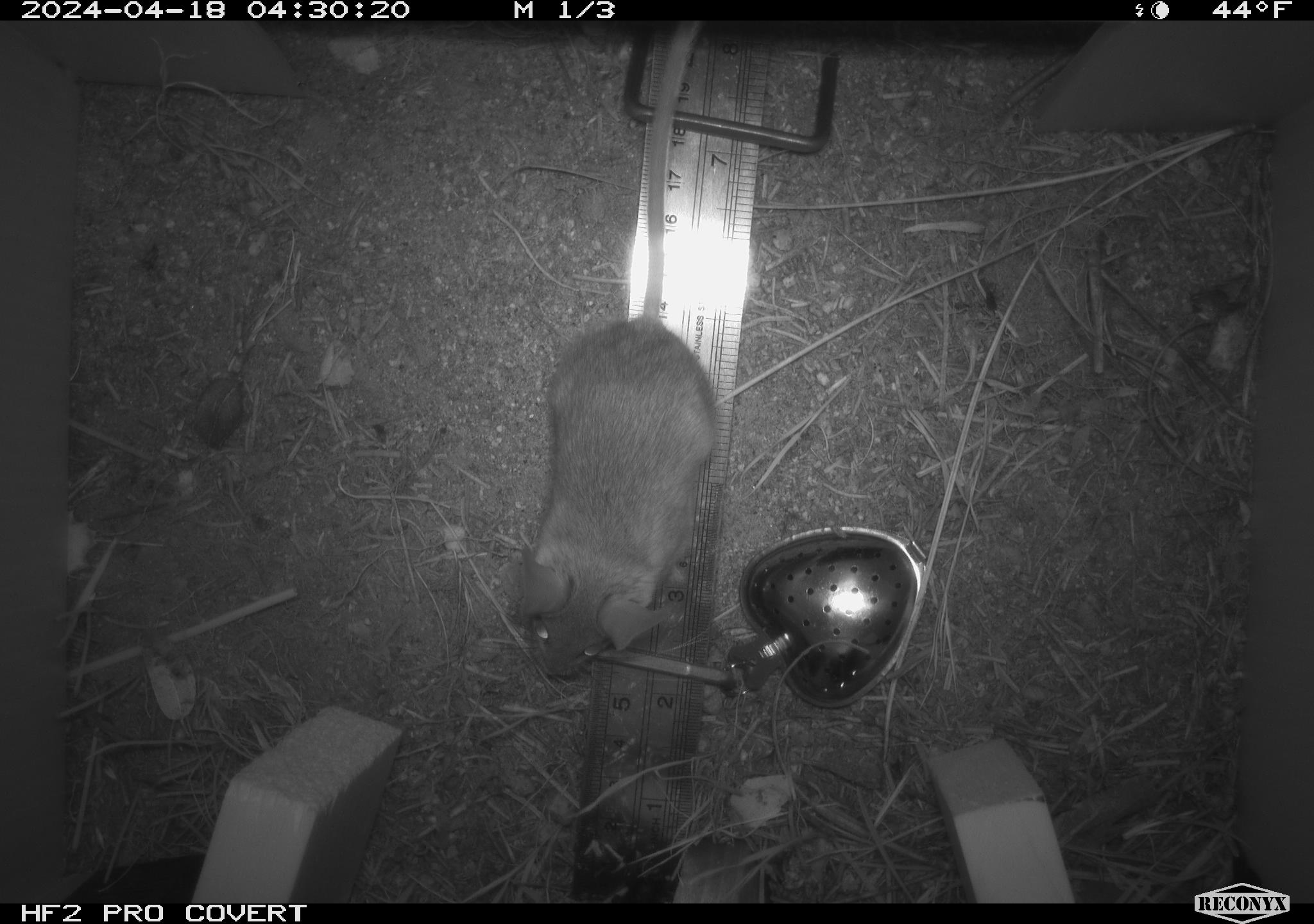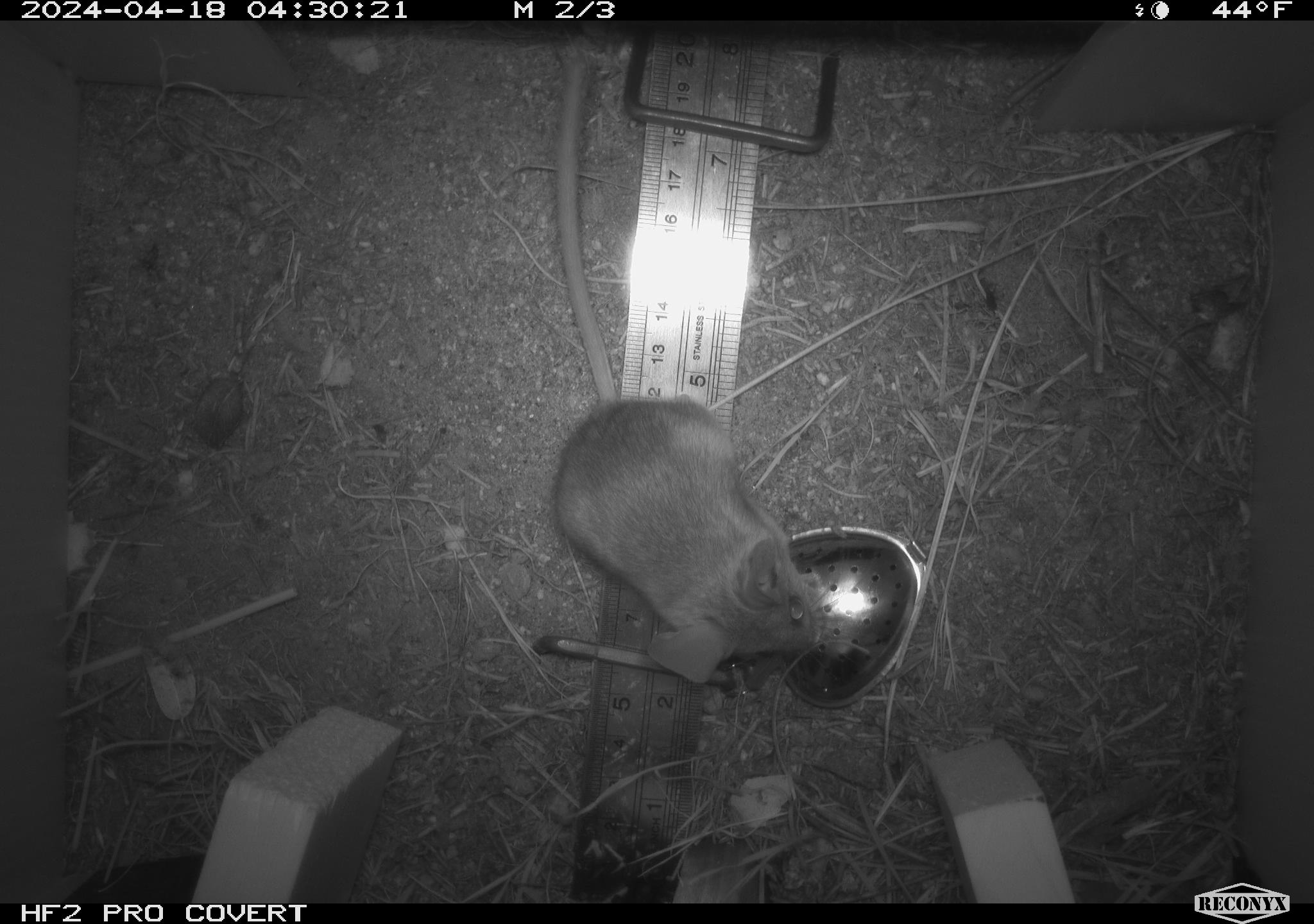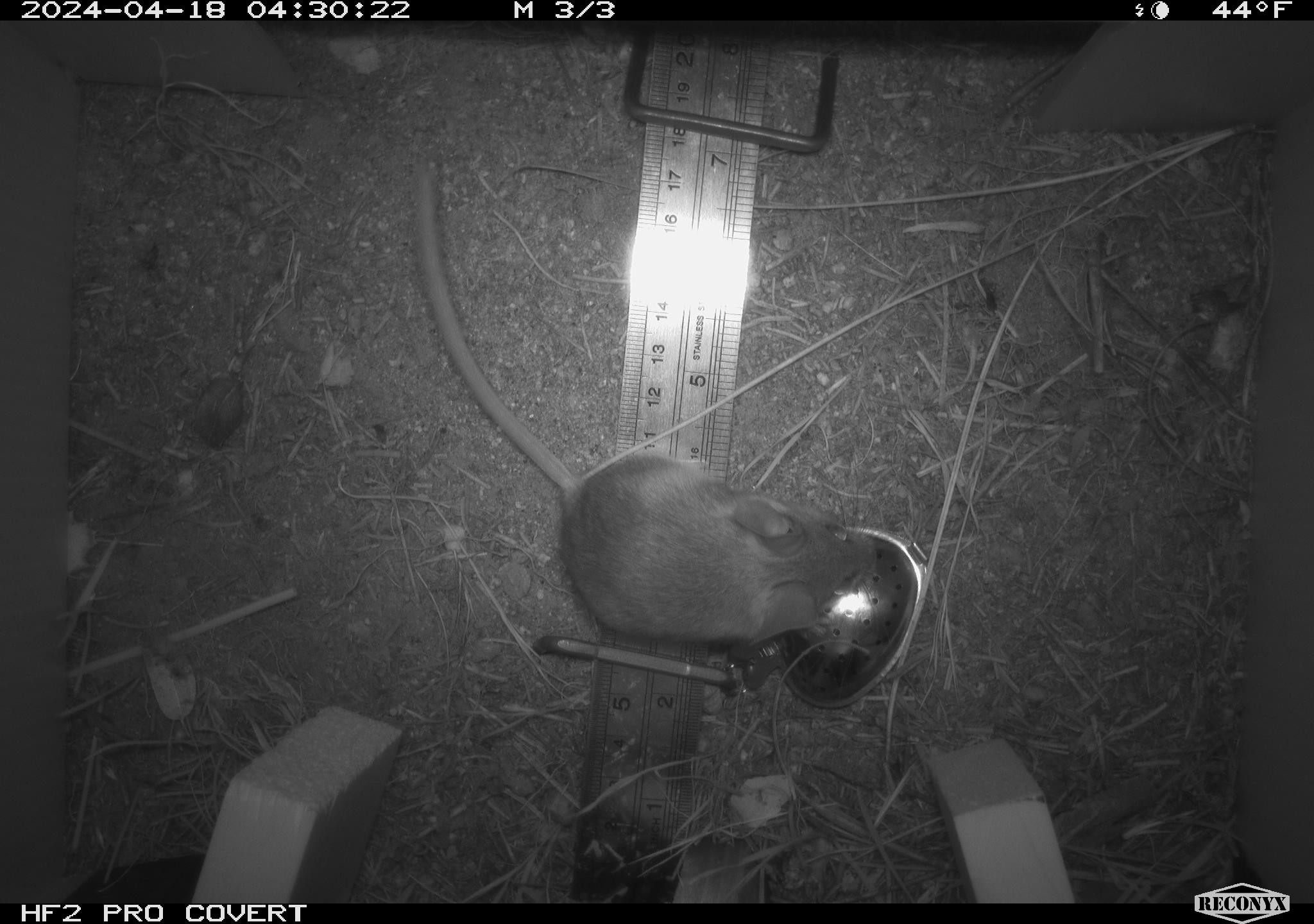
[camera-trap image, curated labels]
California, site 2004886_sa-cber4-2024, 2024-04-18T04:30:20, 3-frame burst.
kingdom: Animalia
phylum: Chordata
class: Mammalia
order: Rodentia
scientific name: Rodentia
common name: mouse species